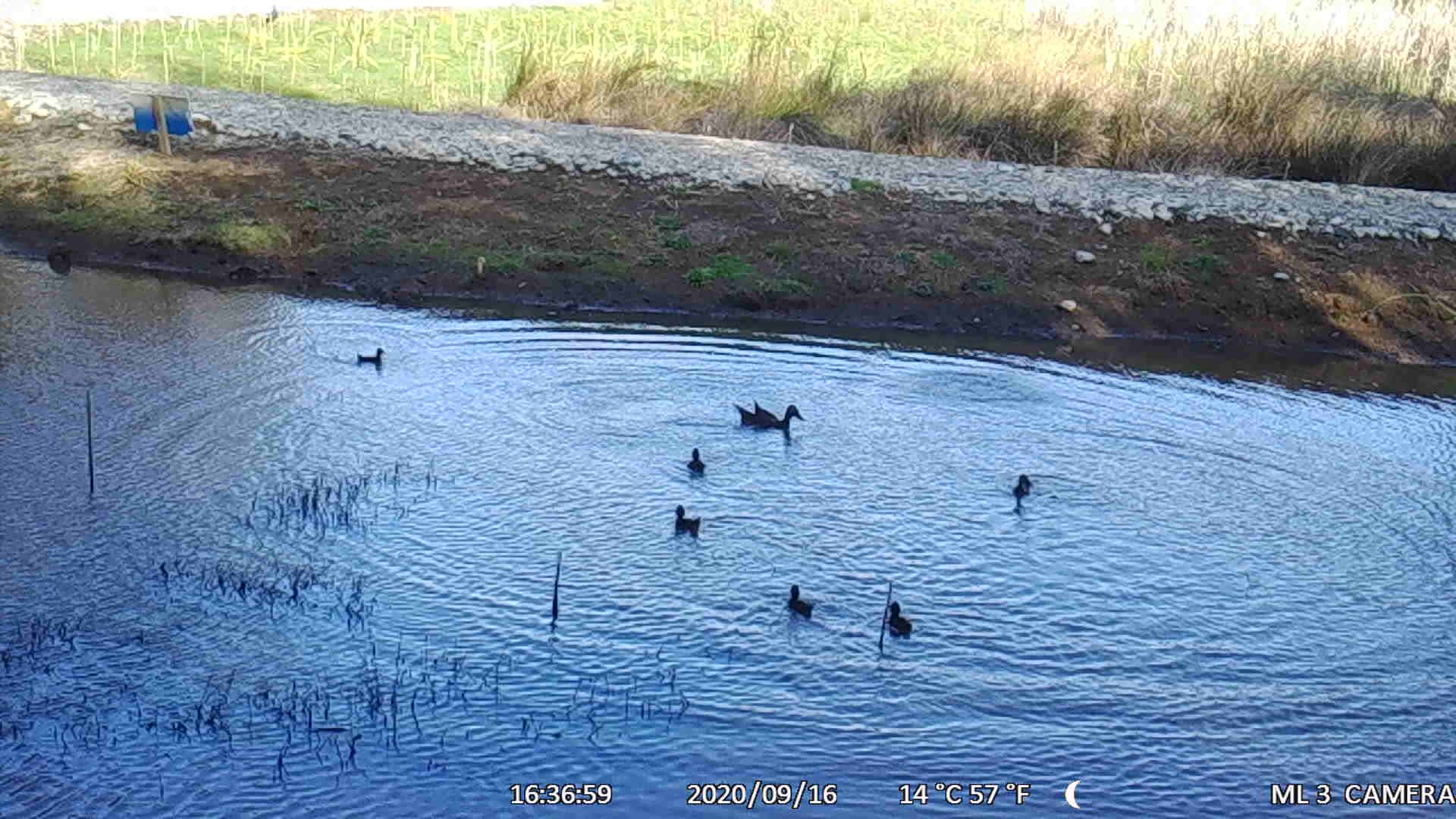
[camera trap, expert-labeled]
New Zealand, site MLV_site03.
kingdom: Animalia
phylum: Chordata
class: Aves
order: Anseriformes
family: Anatidae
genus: Anas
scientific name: Anas chlorotis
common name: brown teal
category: pateke